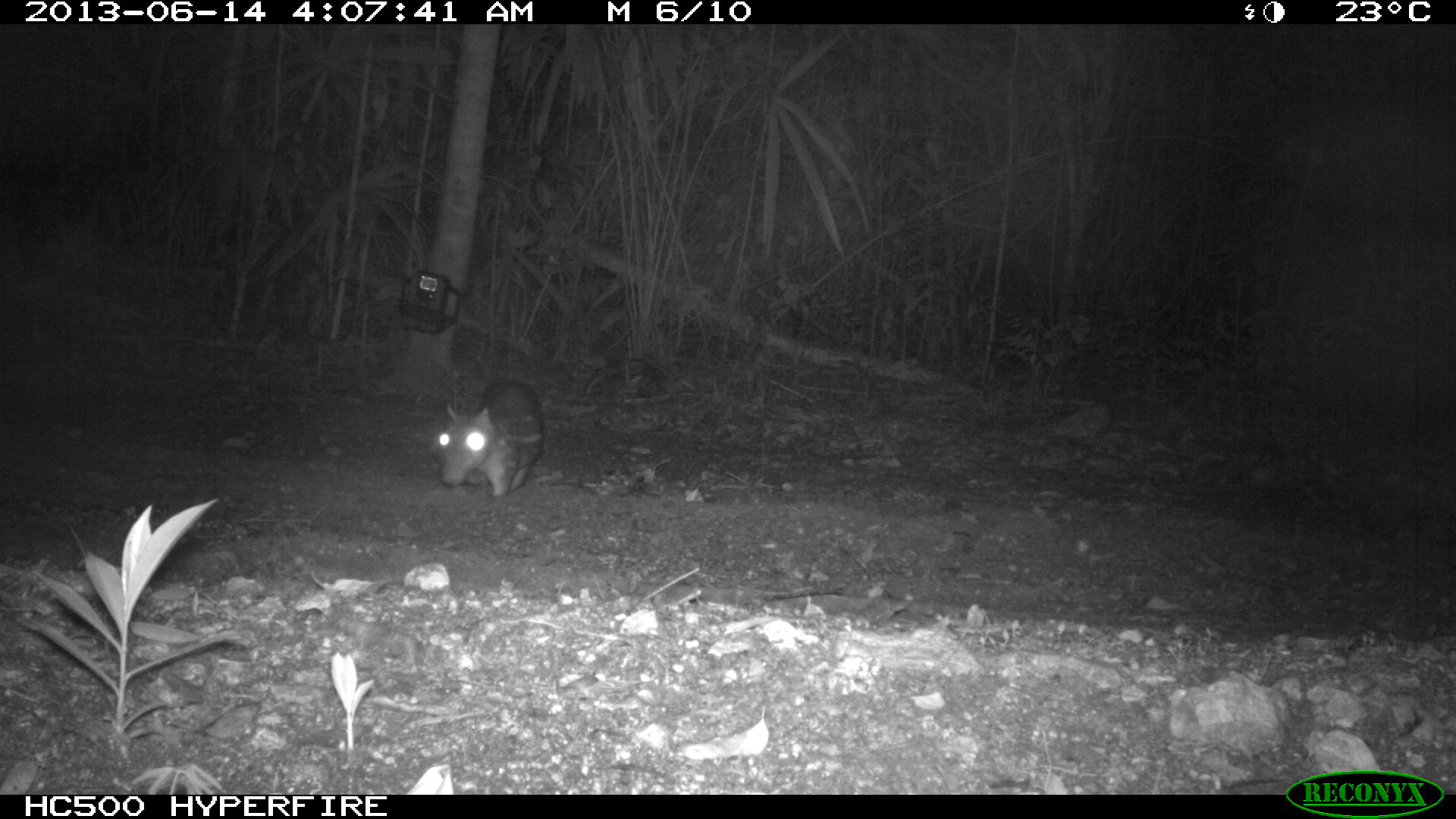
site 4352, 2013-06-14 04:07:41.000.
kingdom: Animalia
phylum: Chordata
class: Mammalia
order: Rodentia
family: Cuniculidae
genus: Cuniculus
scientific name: Cuniculus paca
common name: lowland paca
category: agouti paca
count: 1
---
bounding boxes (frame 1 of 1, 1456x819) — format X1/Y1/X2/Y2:
agouti paca: 438/380/545/498